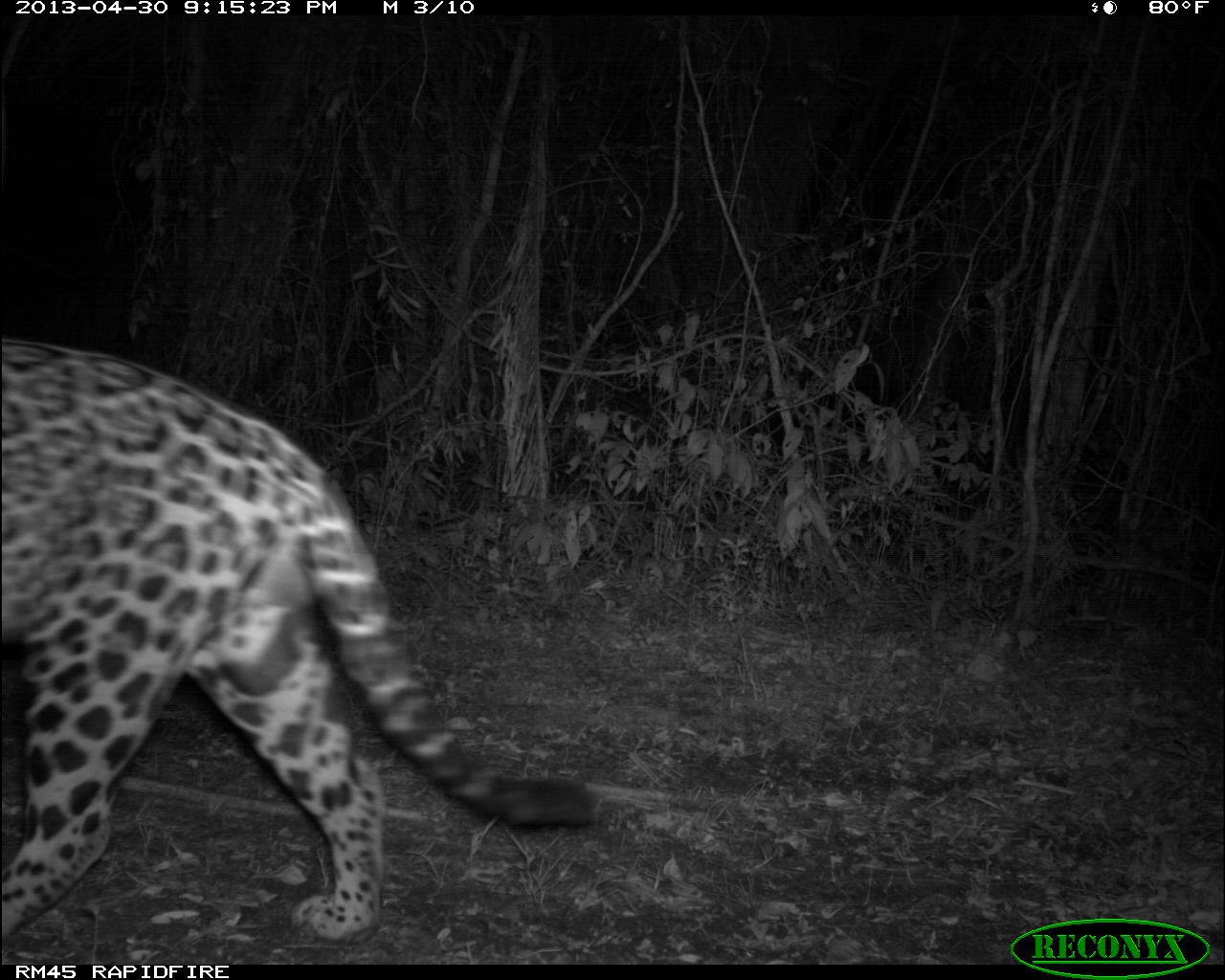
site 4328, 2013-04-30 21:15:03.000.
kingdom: Animalia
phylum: Chordata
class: Mammalia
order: Carnivora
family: Felidae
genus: Panthera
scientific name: Panthera onca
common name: jaguar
Panthera onca (jaguar), count 1, sex male.